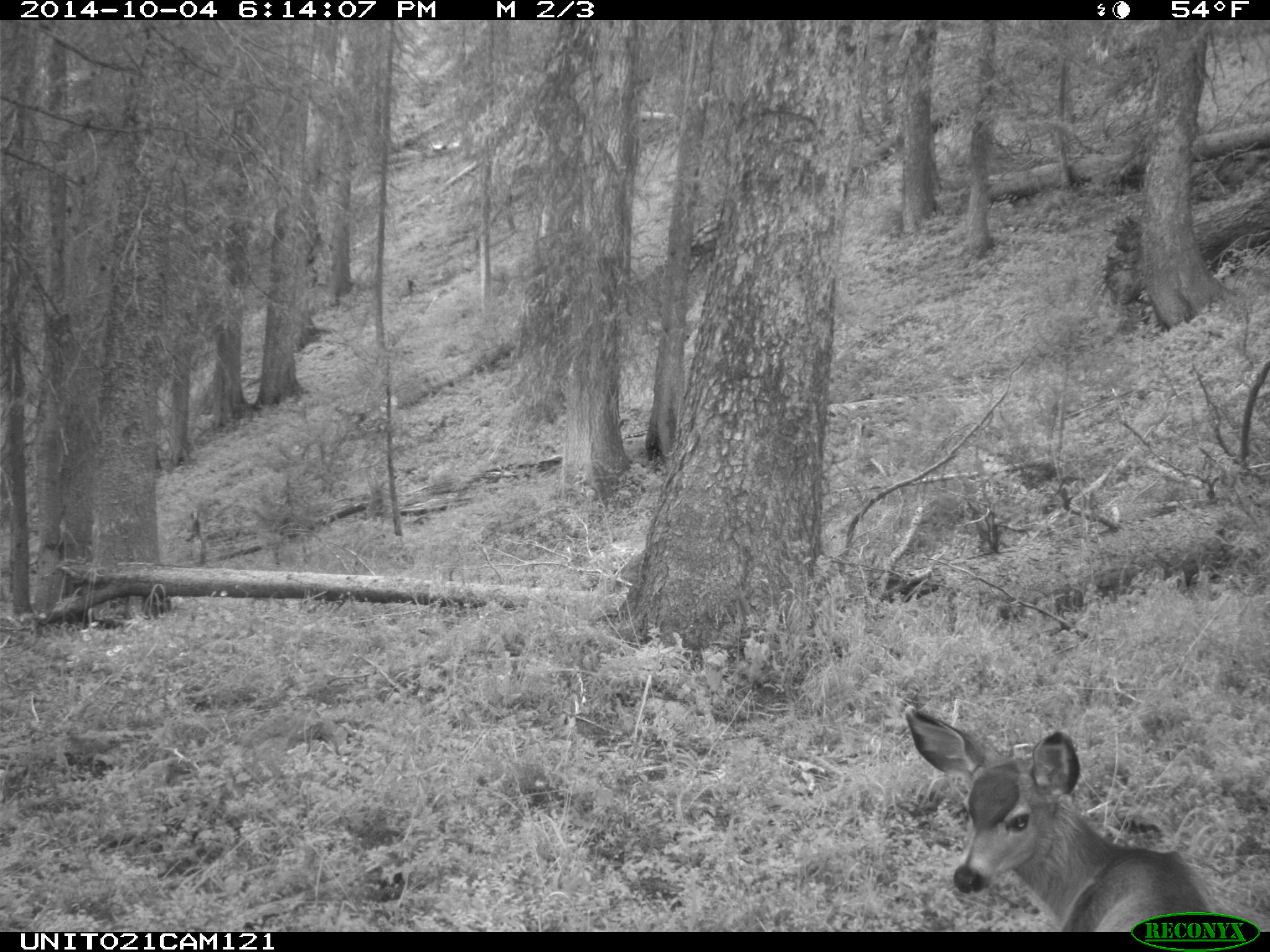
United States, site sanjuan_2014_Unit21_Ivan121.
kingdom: Animalia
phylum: Chordata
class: Mammalia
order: Artiodactyla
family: Cervidae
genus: Odocoileus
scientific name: Odocoileus hemionus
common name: mule deer